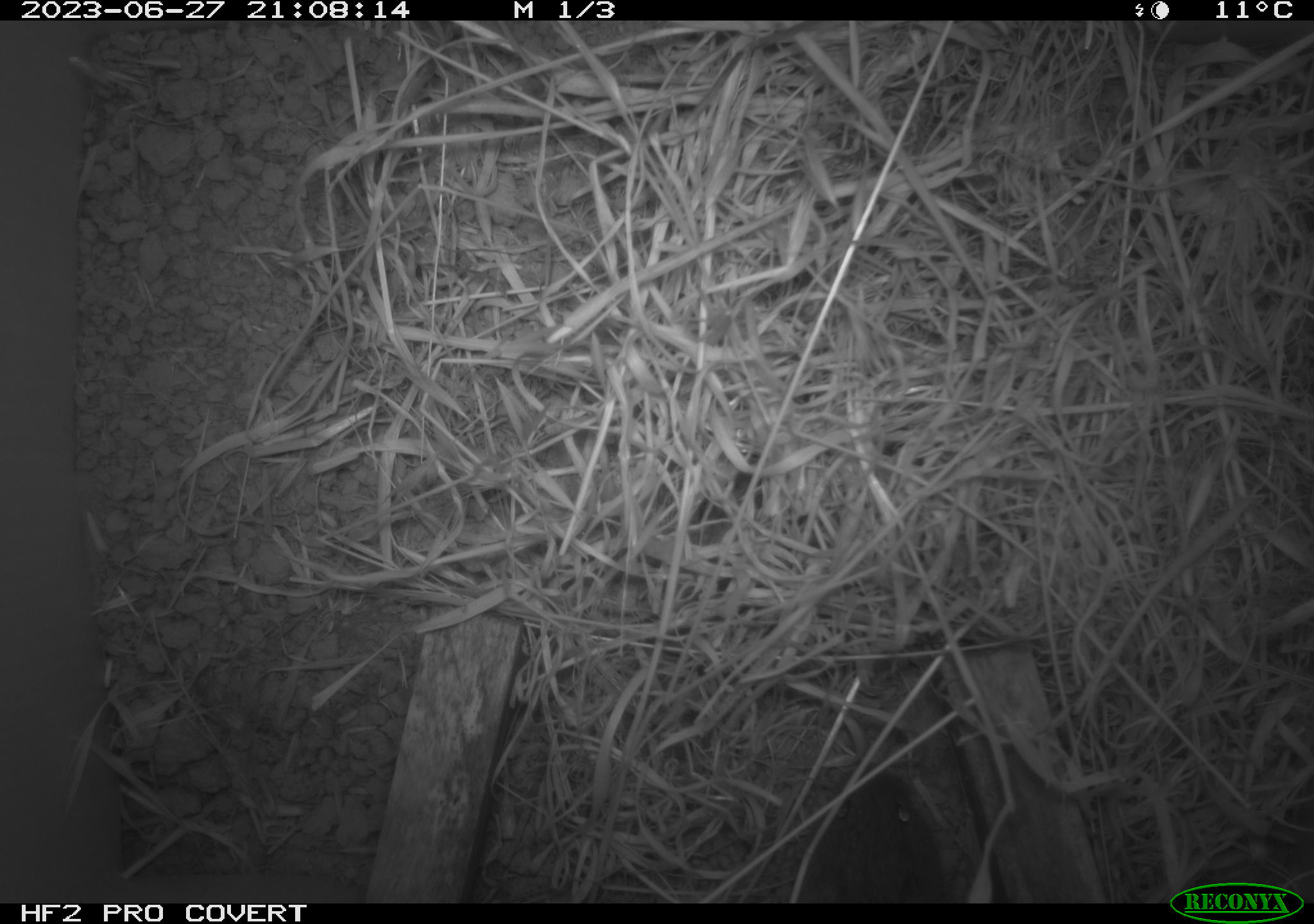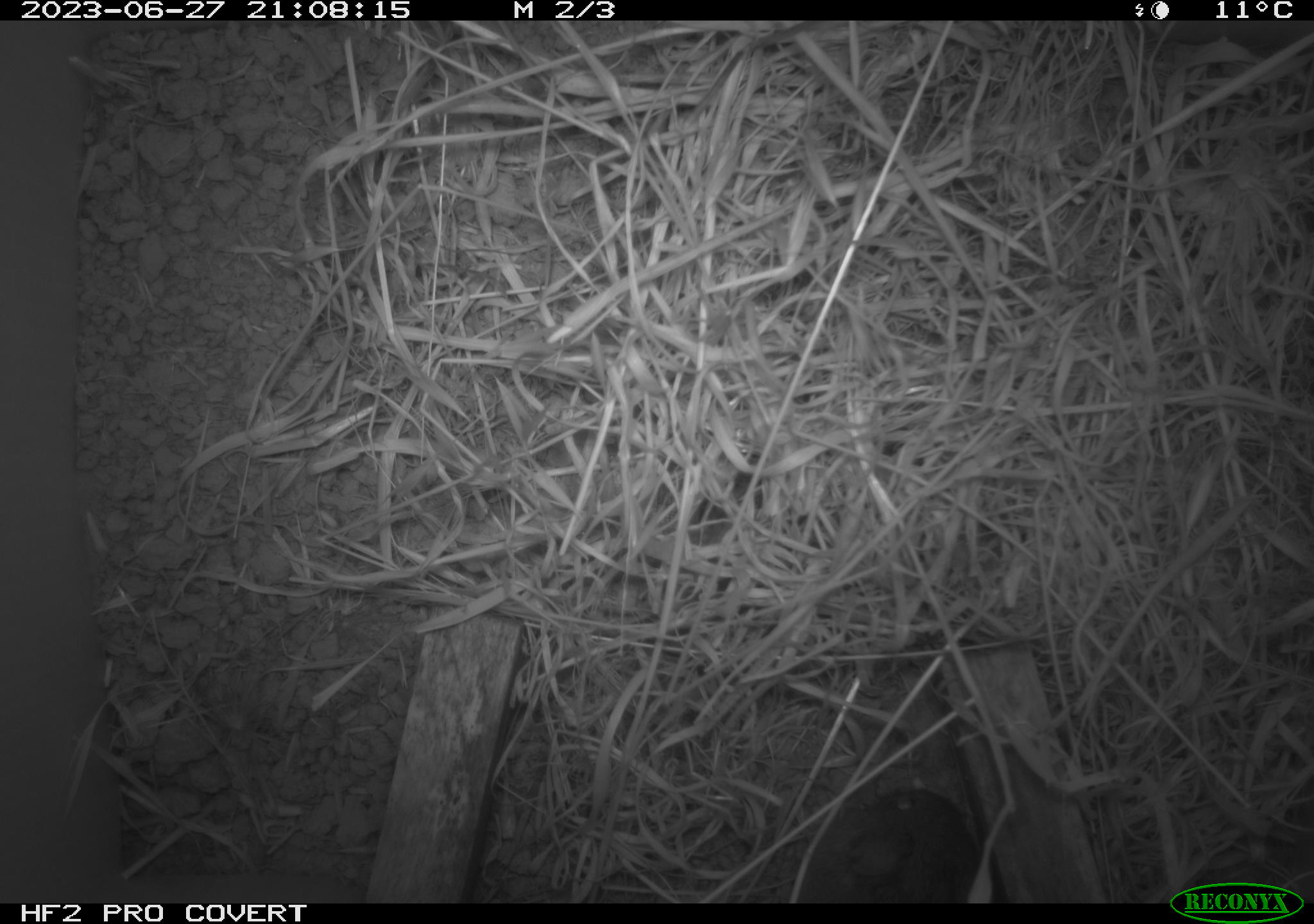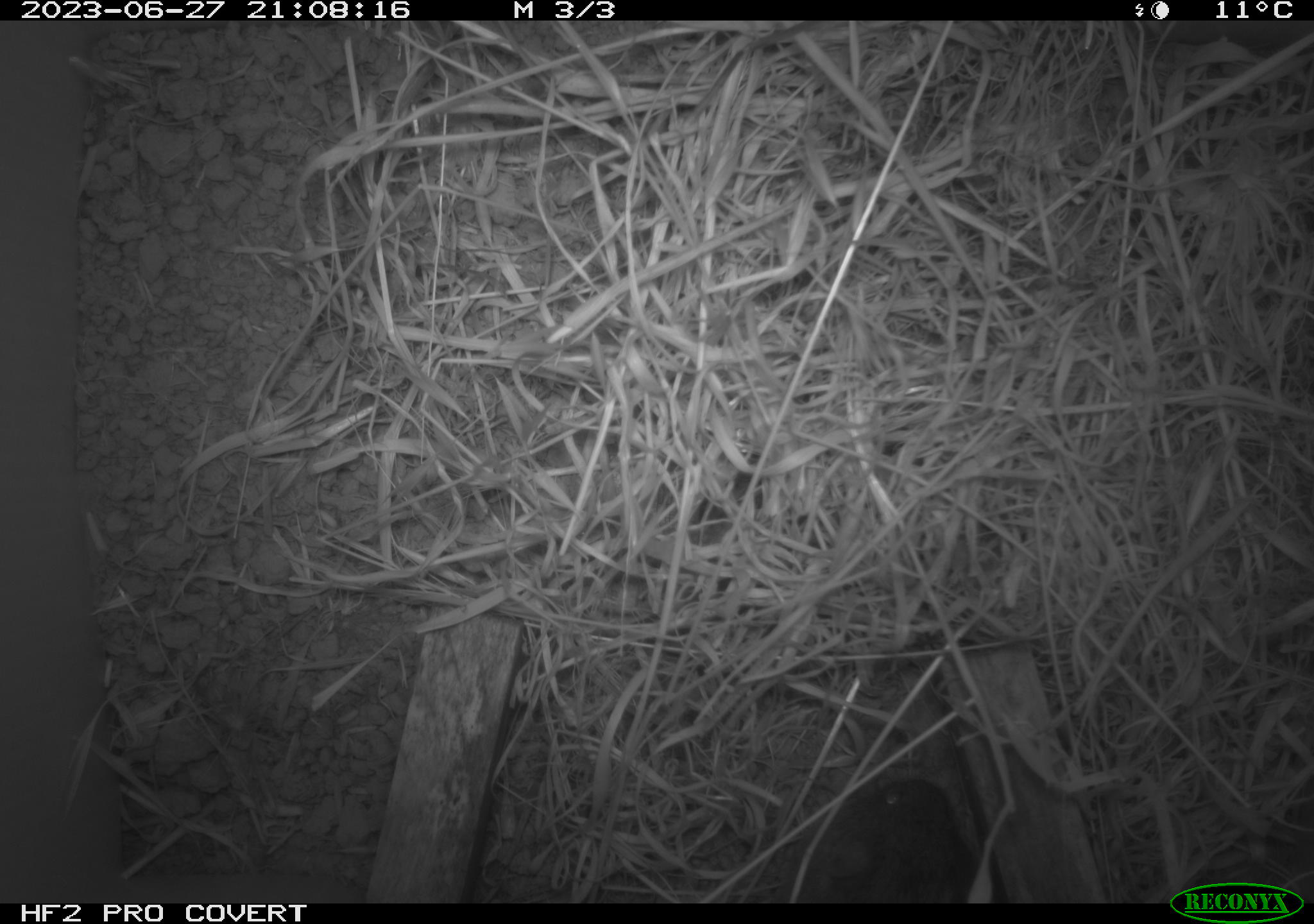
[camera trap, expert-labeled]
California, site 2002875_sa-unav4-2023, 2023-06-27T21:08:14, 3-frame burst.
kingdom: Animalia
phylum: Chordata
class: Mammalia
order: Rodentia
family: Cricetidae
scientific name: Arvicolinae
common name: voles, lemmings, and muskrats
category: arvicolinae subfamily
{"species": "arvicolinae subfamily (voles, lemmings, and muskrats) (Arvicolinae)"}